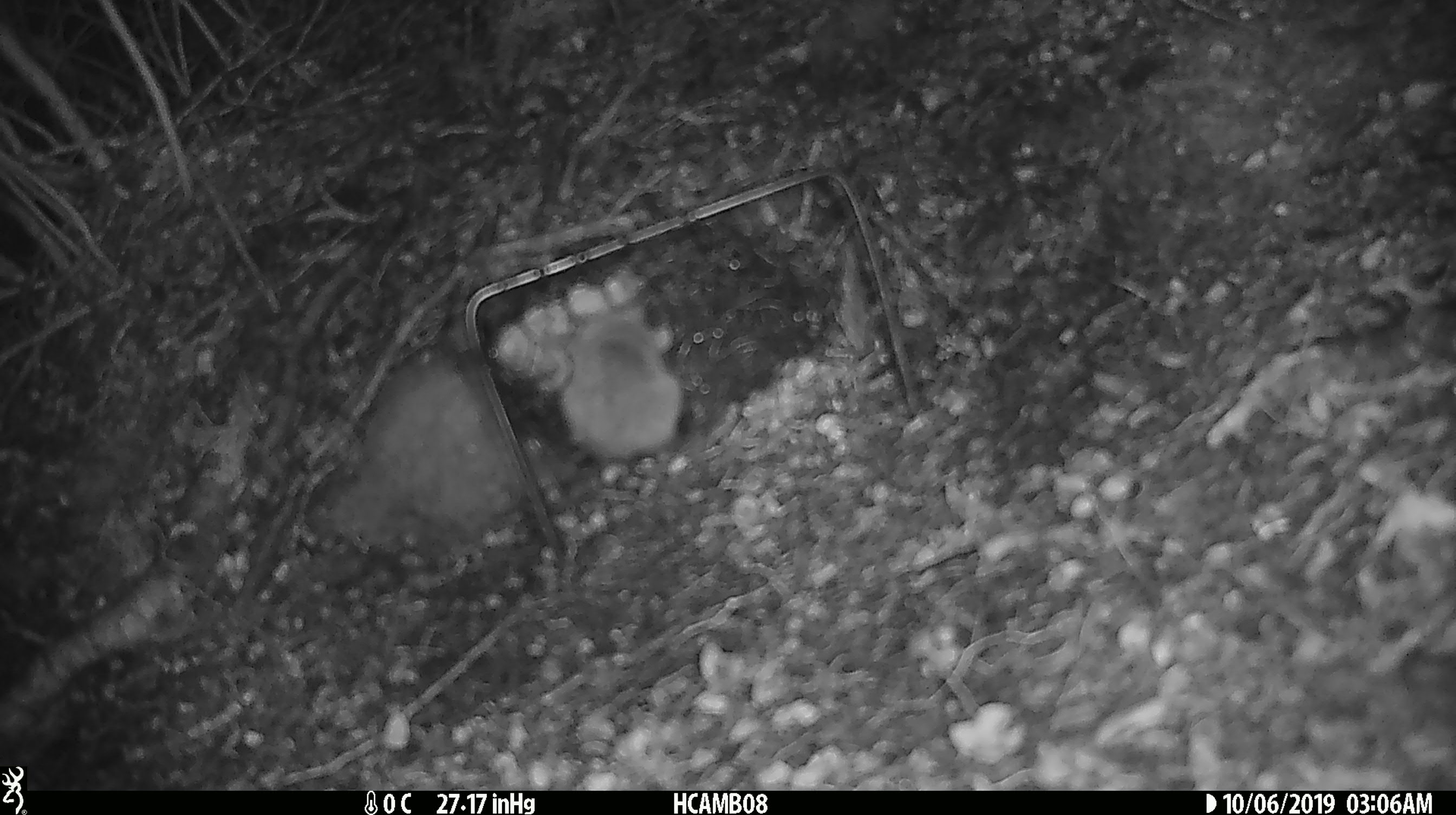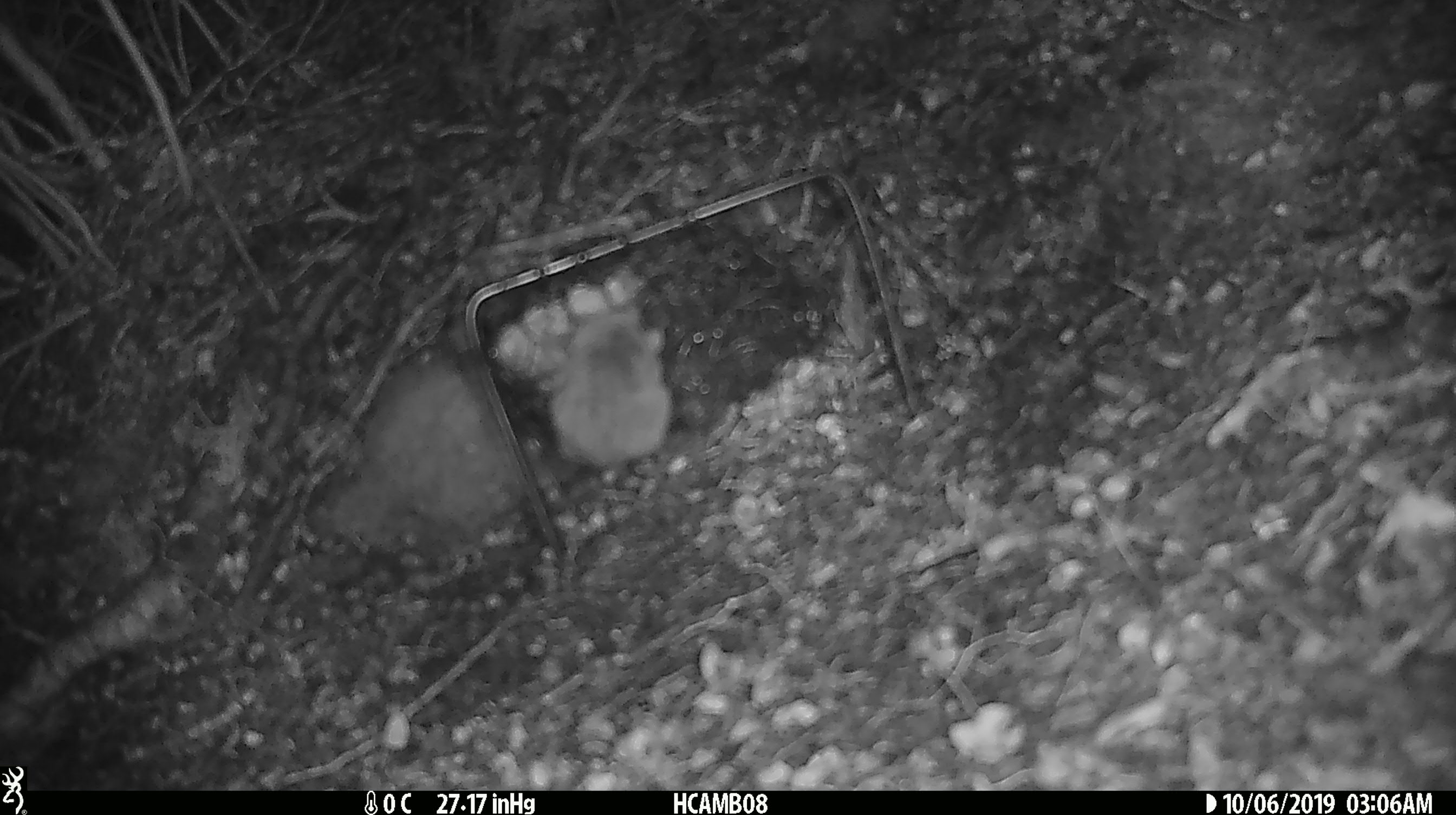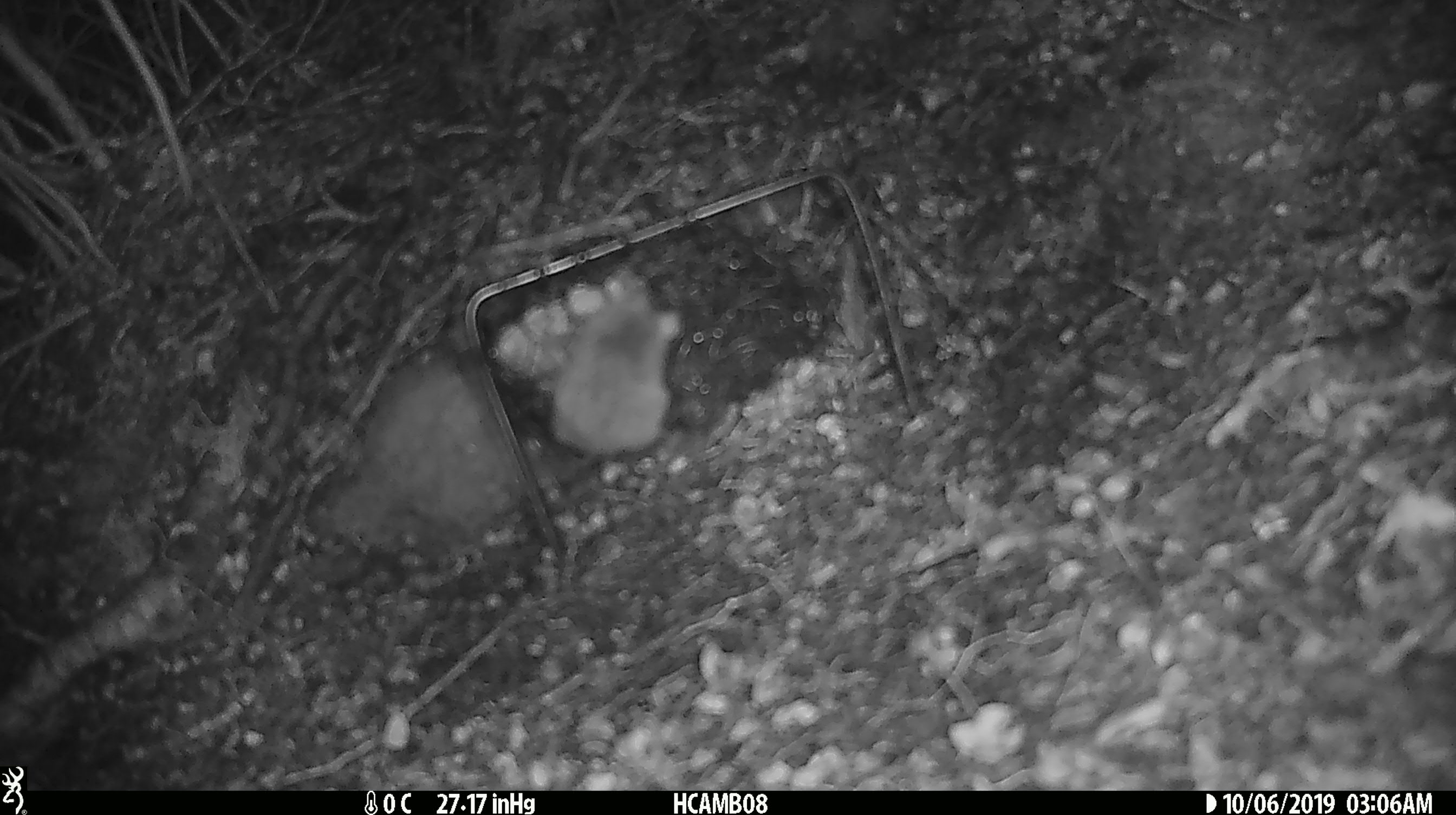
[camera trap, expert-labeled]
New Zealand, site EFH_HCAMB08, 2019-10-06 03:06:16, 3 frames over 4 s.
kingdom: Animalia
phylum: Chordata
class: Mammalia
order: Rodentia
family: Muridae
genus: Mus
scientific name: Mus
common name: mouse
Mouse (Mus).